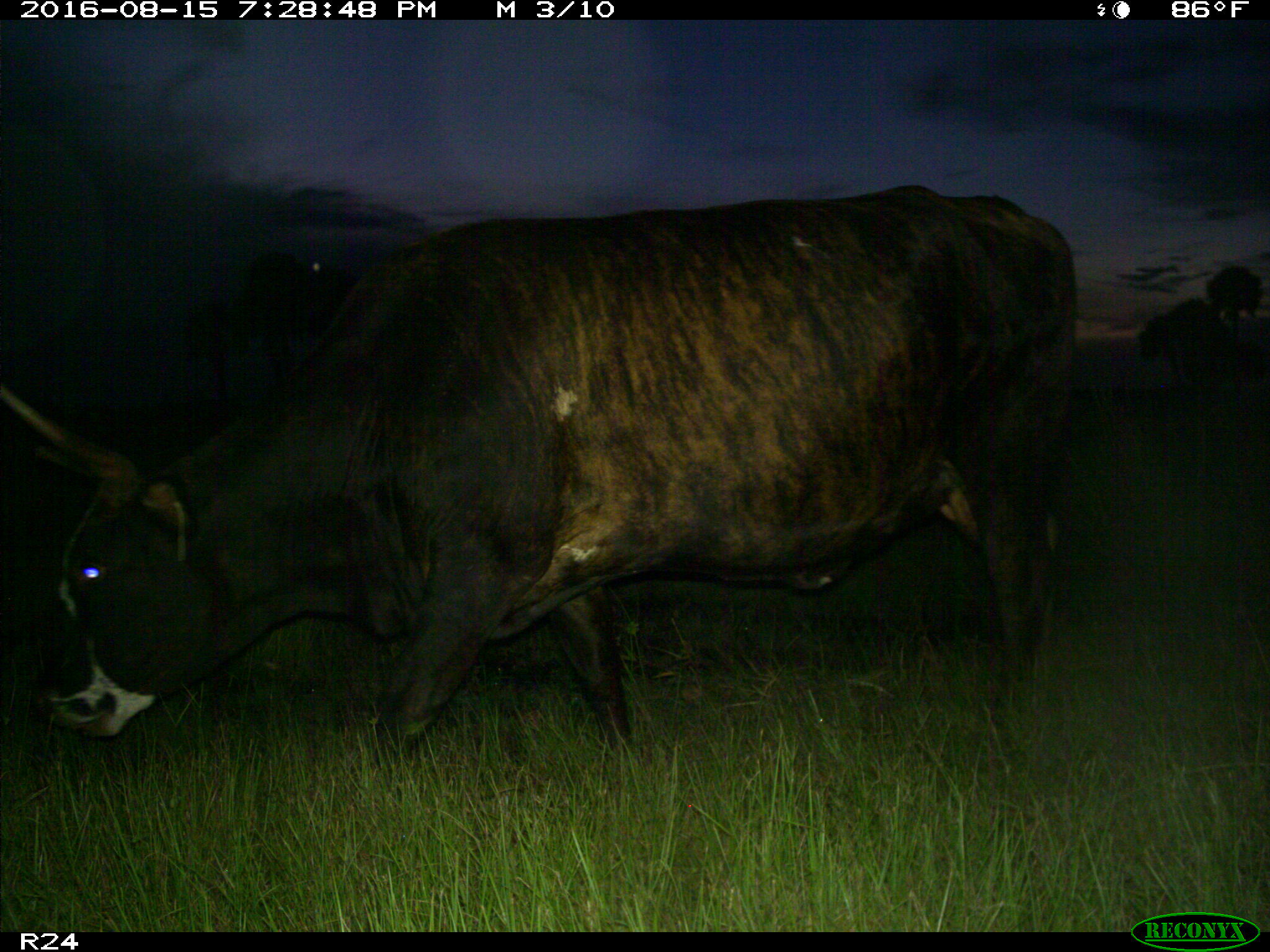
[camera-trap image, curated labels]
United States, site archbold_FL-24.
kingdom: Animalia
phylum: Chordata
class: Mammalia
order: Artiodactyla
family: Bovidae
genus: Bos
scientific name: Bos taurus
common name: domestic cow